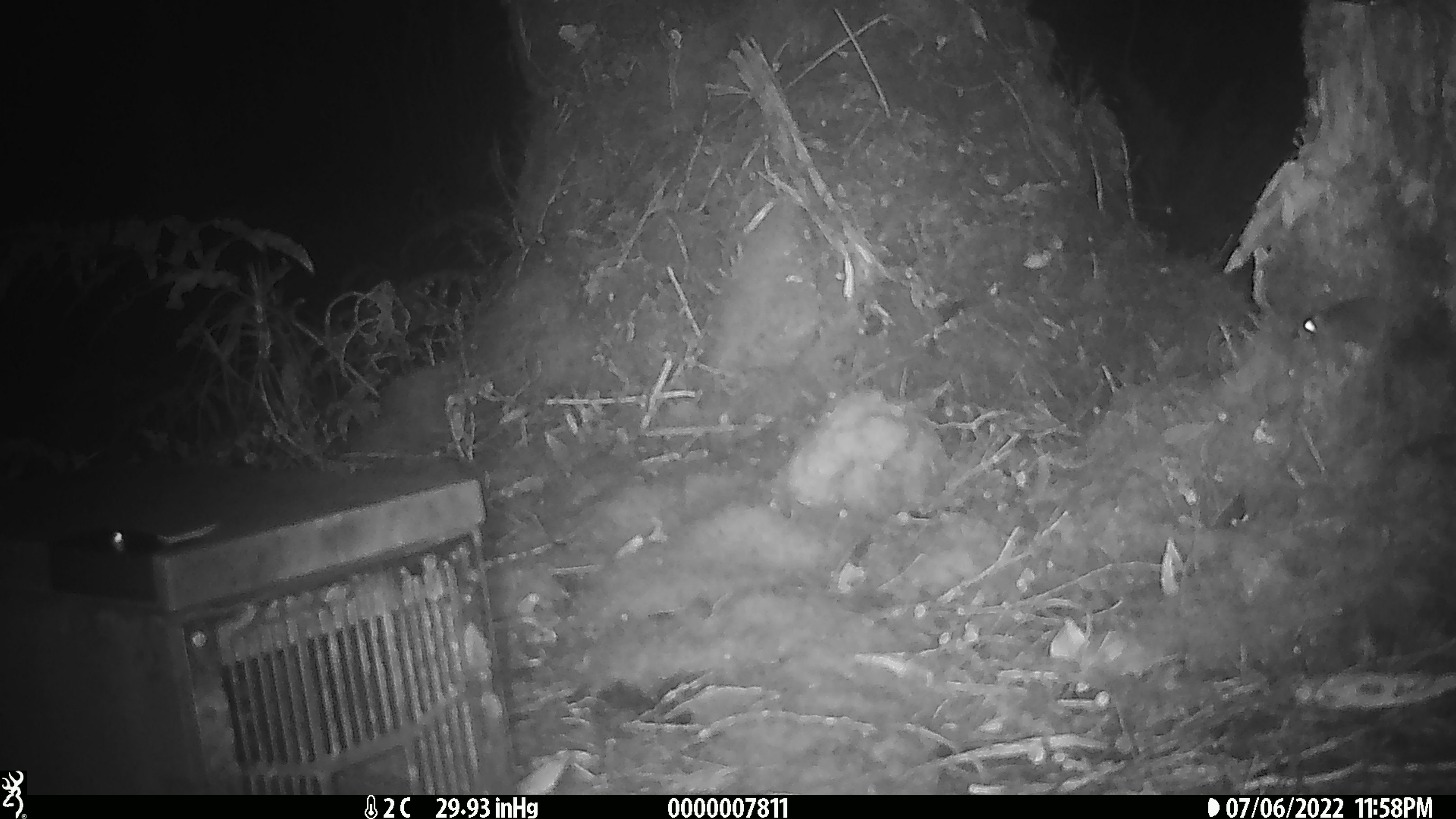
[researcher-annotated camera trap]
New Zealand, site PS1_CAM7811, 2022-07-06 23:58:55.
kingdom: Animalia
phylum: Chordata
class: Mammalia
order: Rodentia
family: Muridae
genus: Mus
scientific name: Mus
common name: mouse